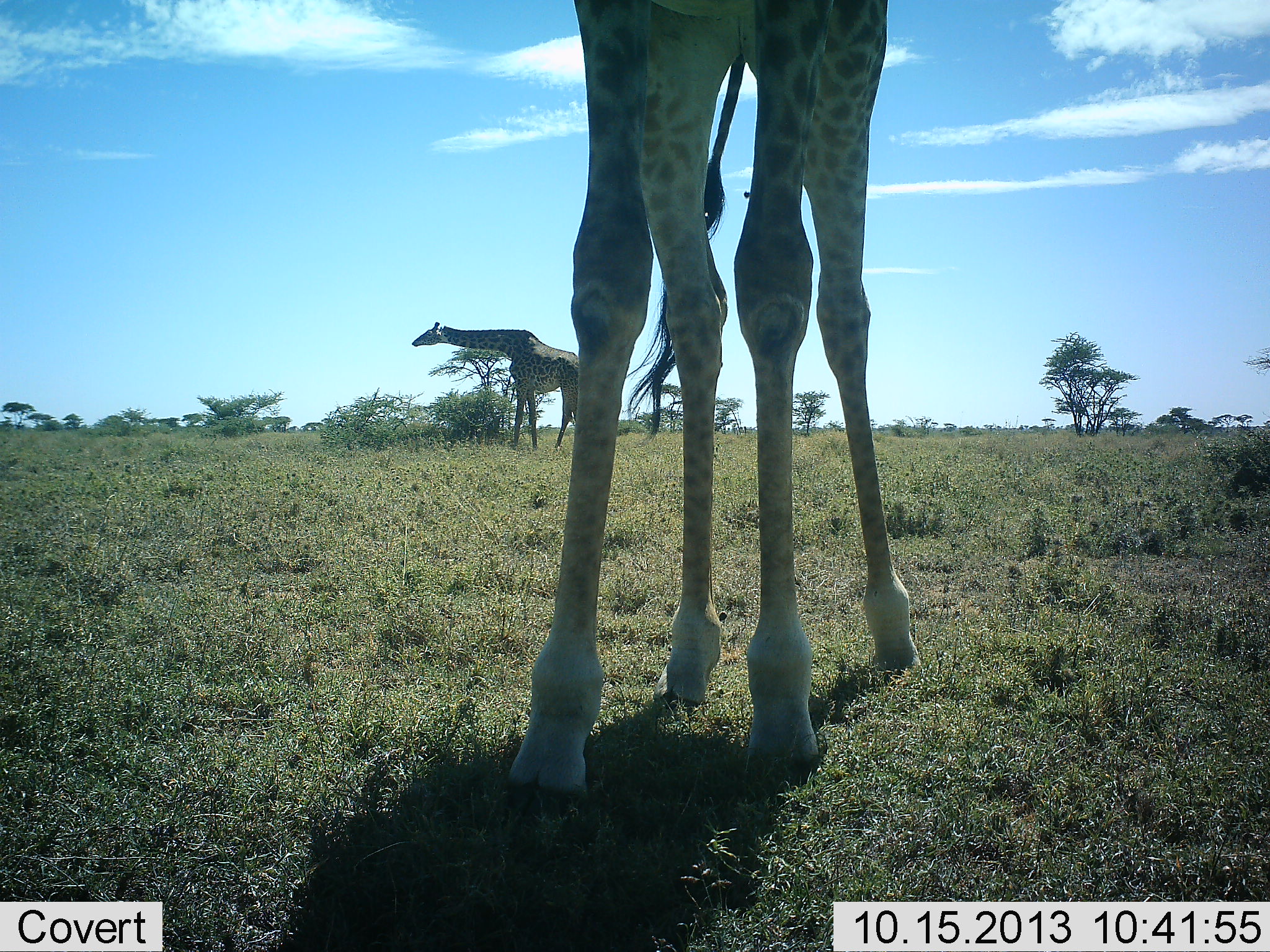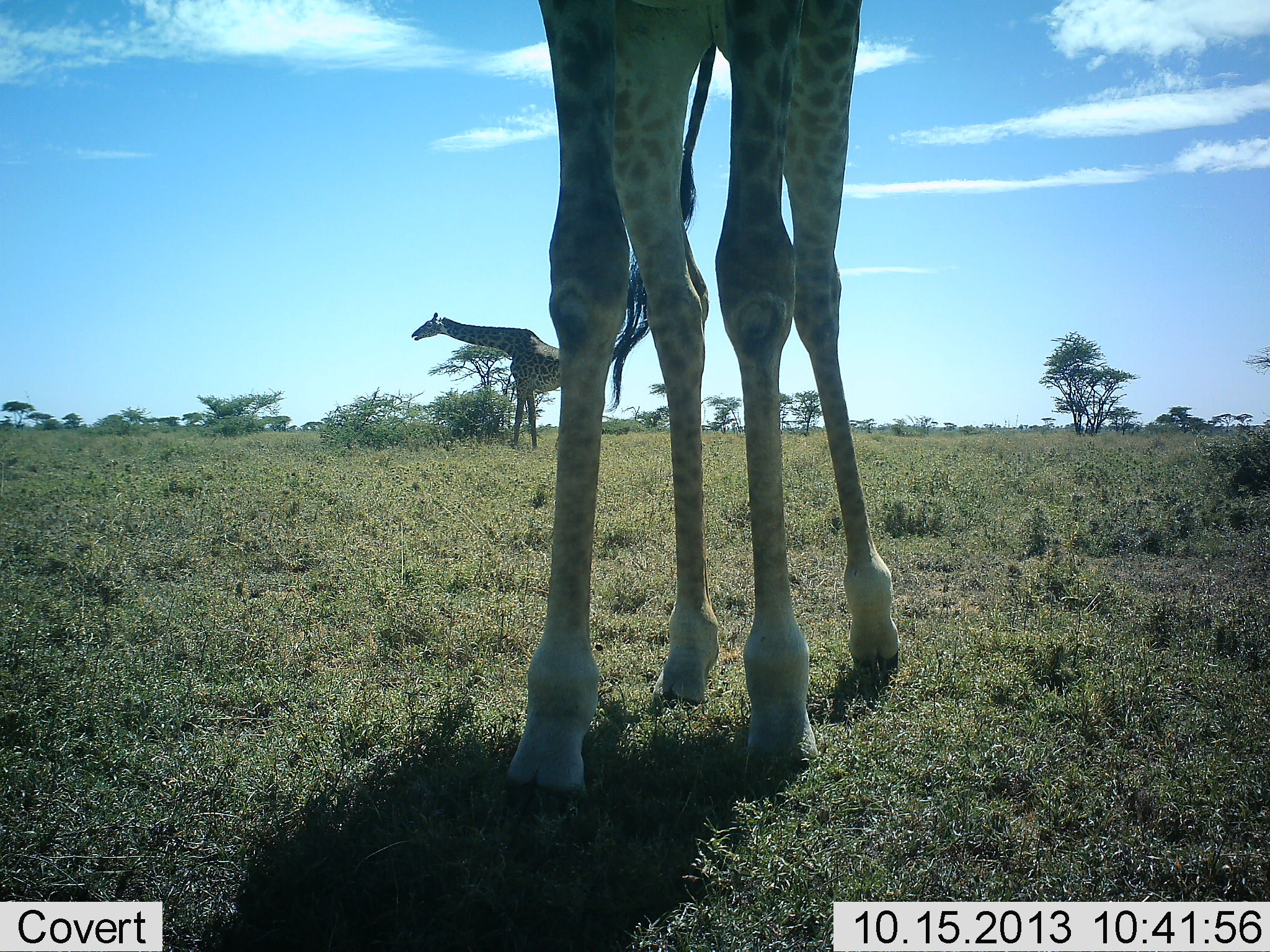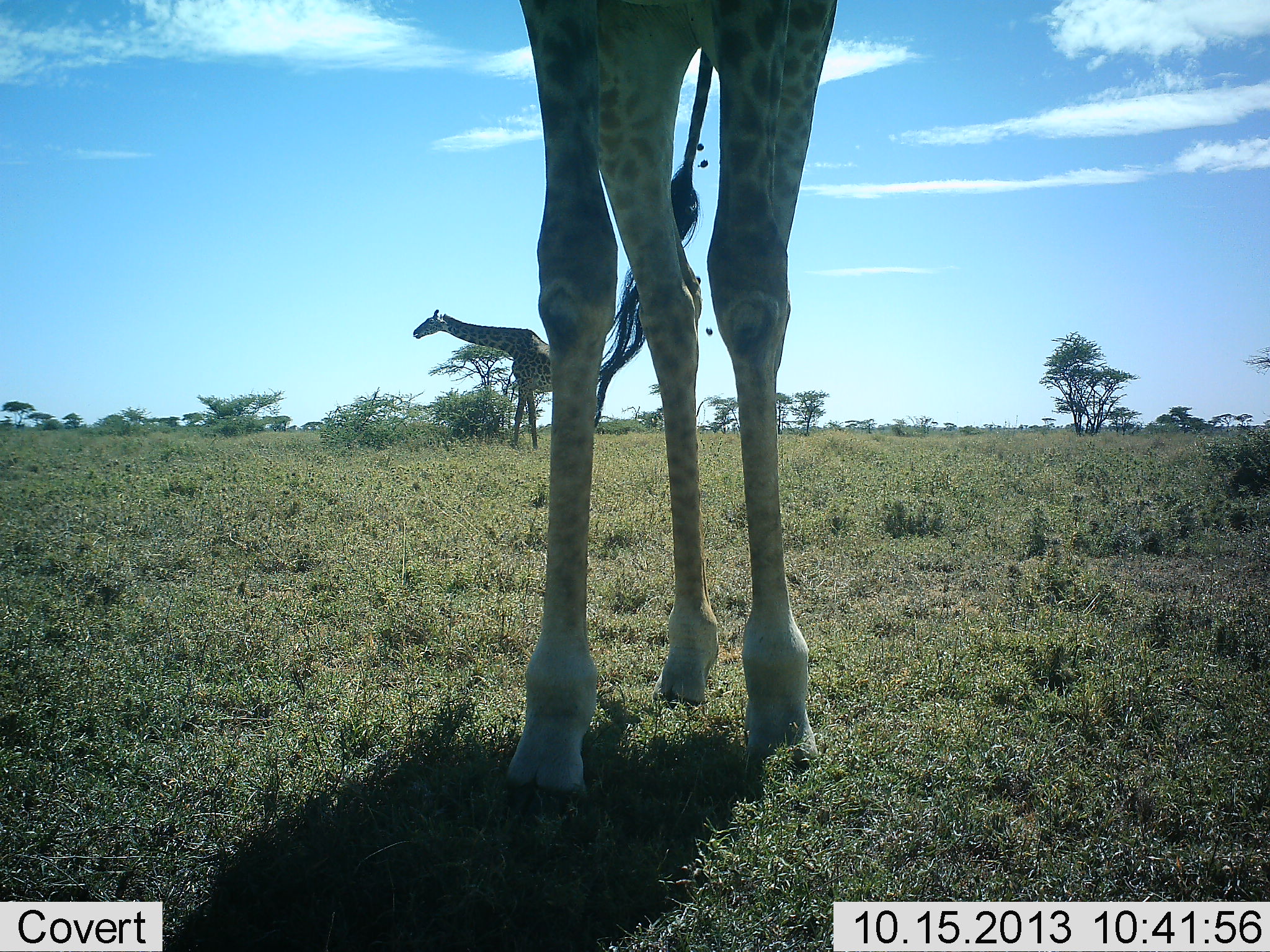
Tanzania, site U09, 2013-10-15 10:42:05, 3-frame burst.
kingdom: Animalia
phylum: Chordata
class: Mammalia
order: Artiodactyla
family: Giraffidae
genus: Giraffa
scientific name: Giraffa camelopardalis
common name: giraffe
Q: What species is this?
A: Giraffe (Giraffa camelopardalis).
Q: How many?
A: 2.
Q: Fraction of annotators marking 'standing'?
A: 91%.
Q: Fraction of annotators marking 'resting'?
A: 5%.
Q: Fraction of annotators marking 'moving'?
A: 18%.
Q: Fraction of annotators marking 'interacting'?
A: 5%.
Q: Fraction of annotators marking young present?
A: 0%.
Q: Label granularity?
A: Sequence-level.